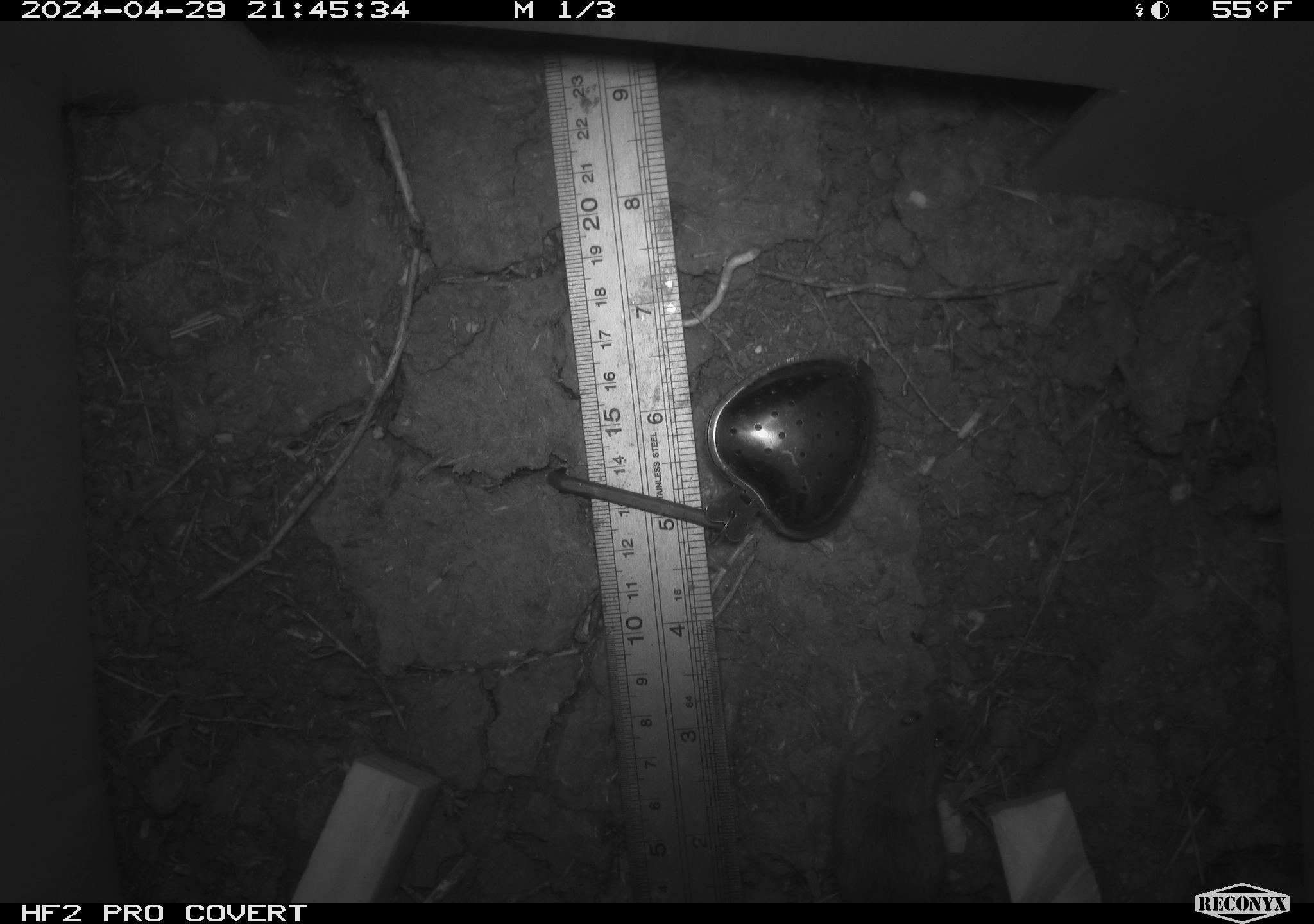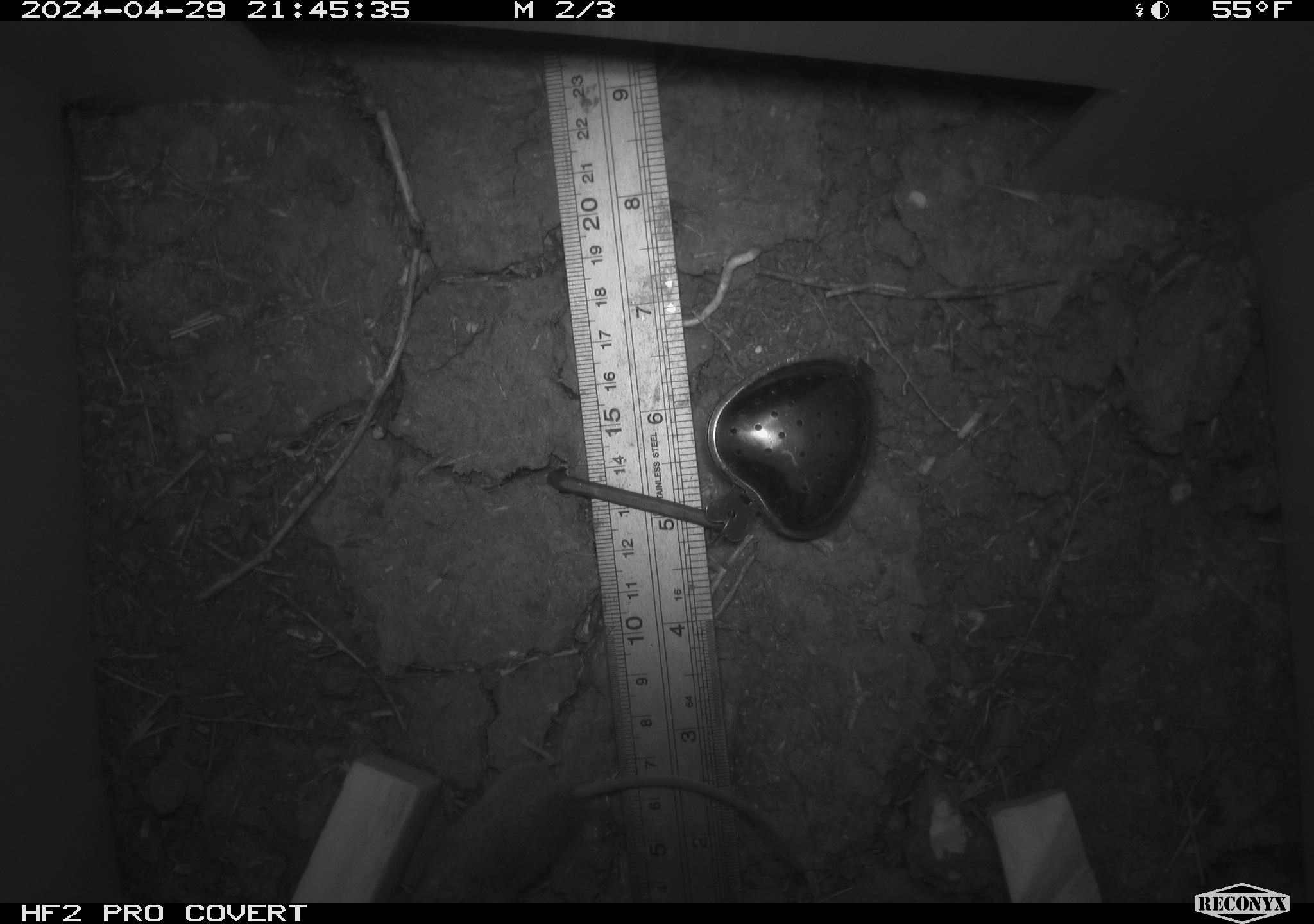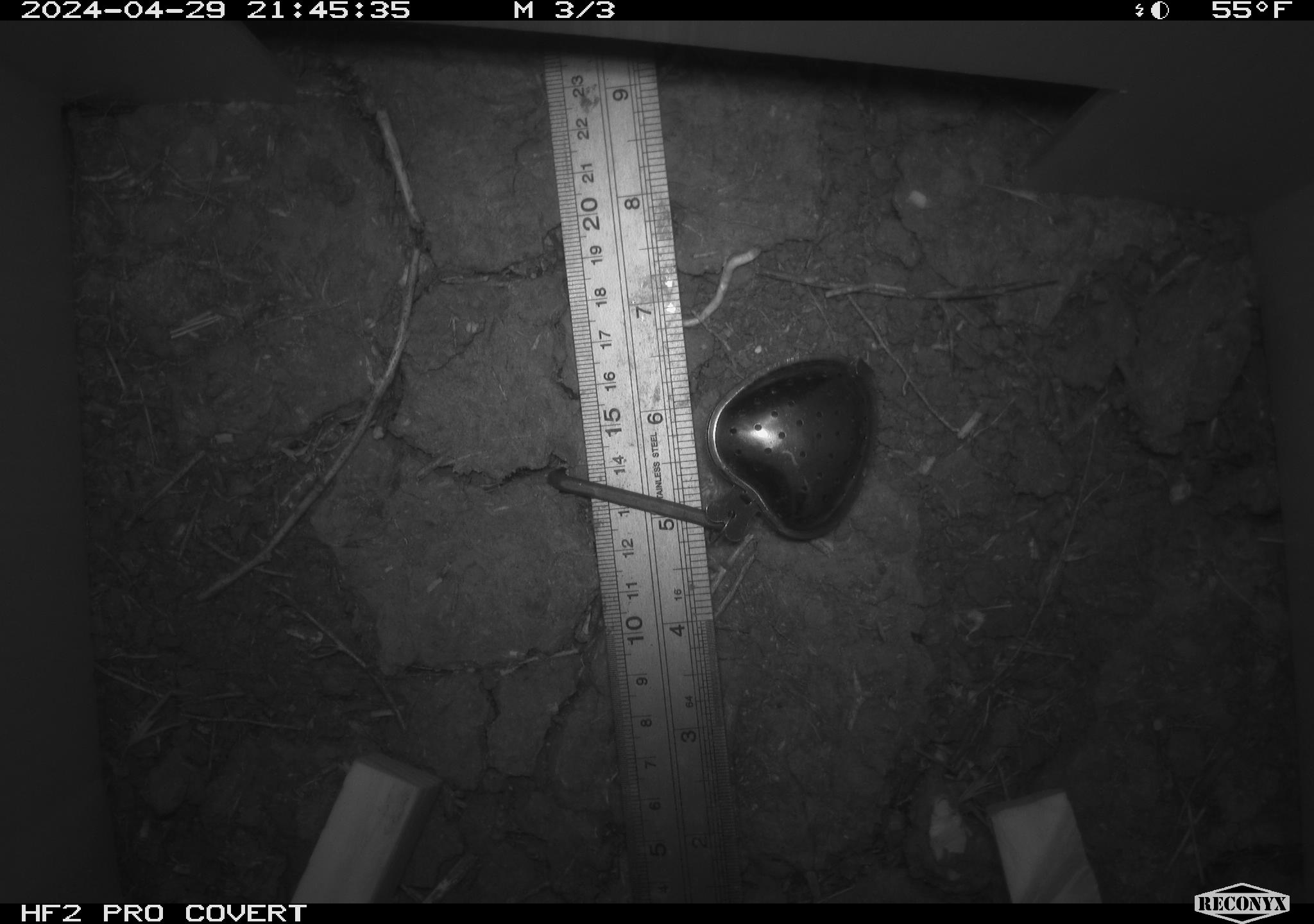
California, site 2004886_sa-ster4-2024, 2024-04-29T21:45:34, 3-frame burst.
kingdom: Animalia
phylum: Chordata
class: Mammalia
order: Rodentia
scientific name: Rodentia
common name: mouse species